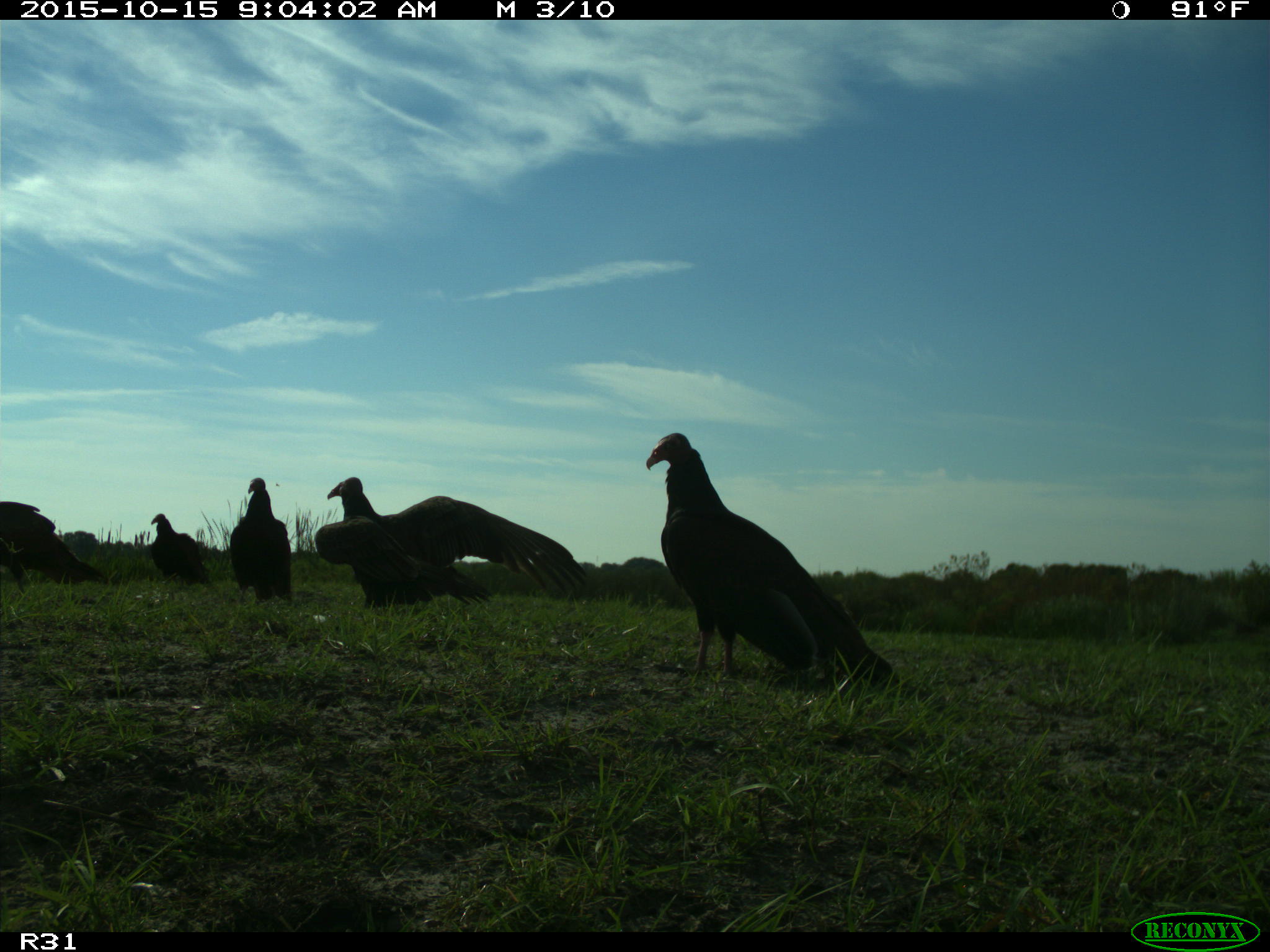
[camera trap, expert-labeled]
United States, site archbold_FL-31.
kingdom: Animalia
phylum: Chordata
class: Aves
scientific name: Aves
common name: birds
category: unidentified bird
Unidentified bird (birds) (Aves).